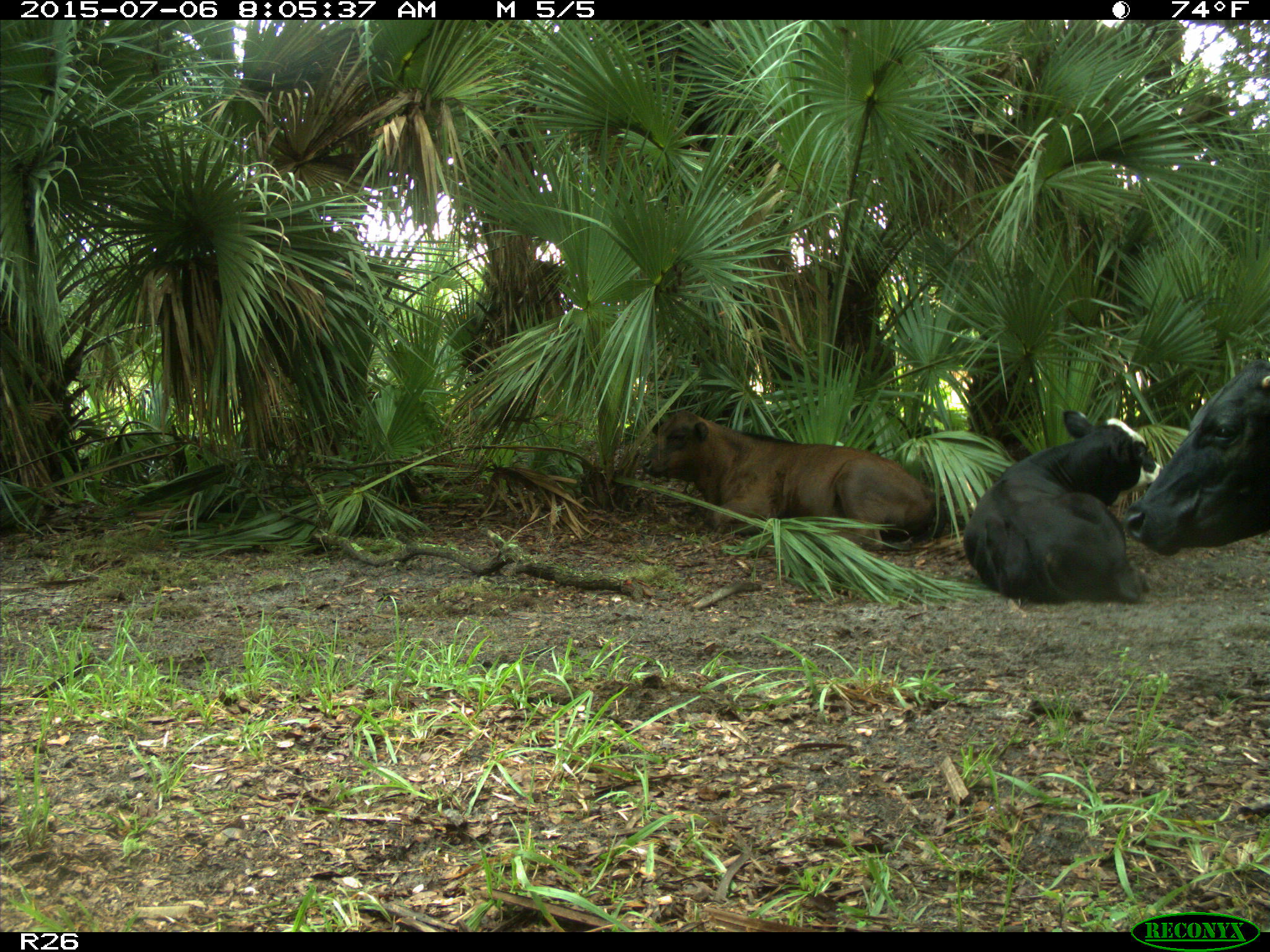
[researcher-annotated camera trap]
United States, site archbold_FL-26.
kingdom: Animalia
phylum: Chordata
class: Mammalia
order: Artiodactyla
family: Bovidae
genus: Bos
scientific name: Bos taurus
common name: domestic cow